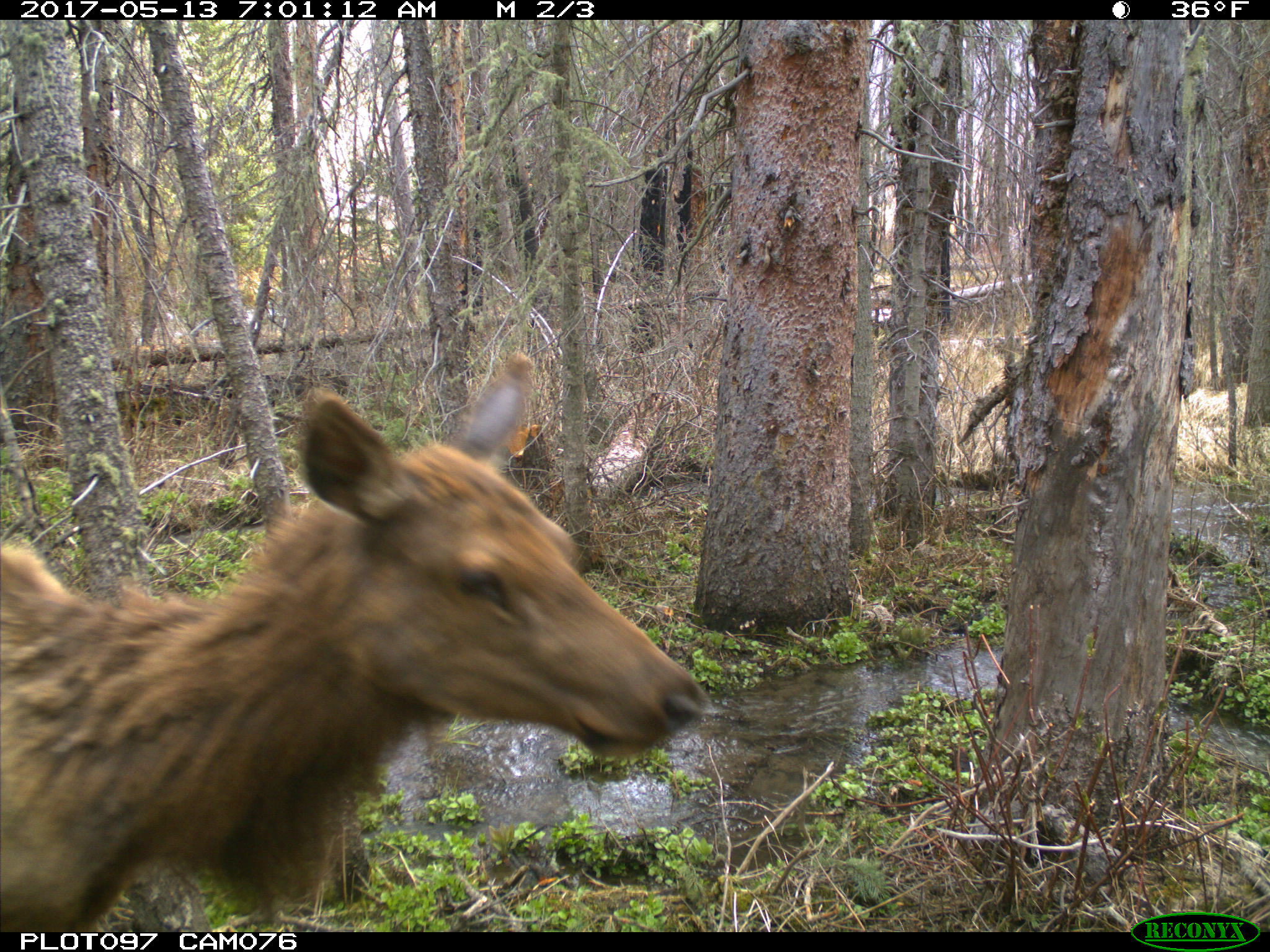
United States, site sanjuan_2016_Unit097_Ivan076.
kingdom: Animalia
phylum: Chordata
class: Mammalia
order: Artiodactyla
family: Cervidae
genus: Cervus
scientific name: Cervus elaphus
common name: red deer